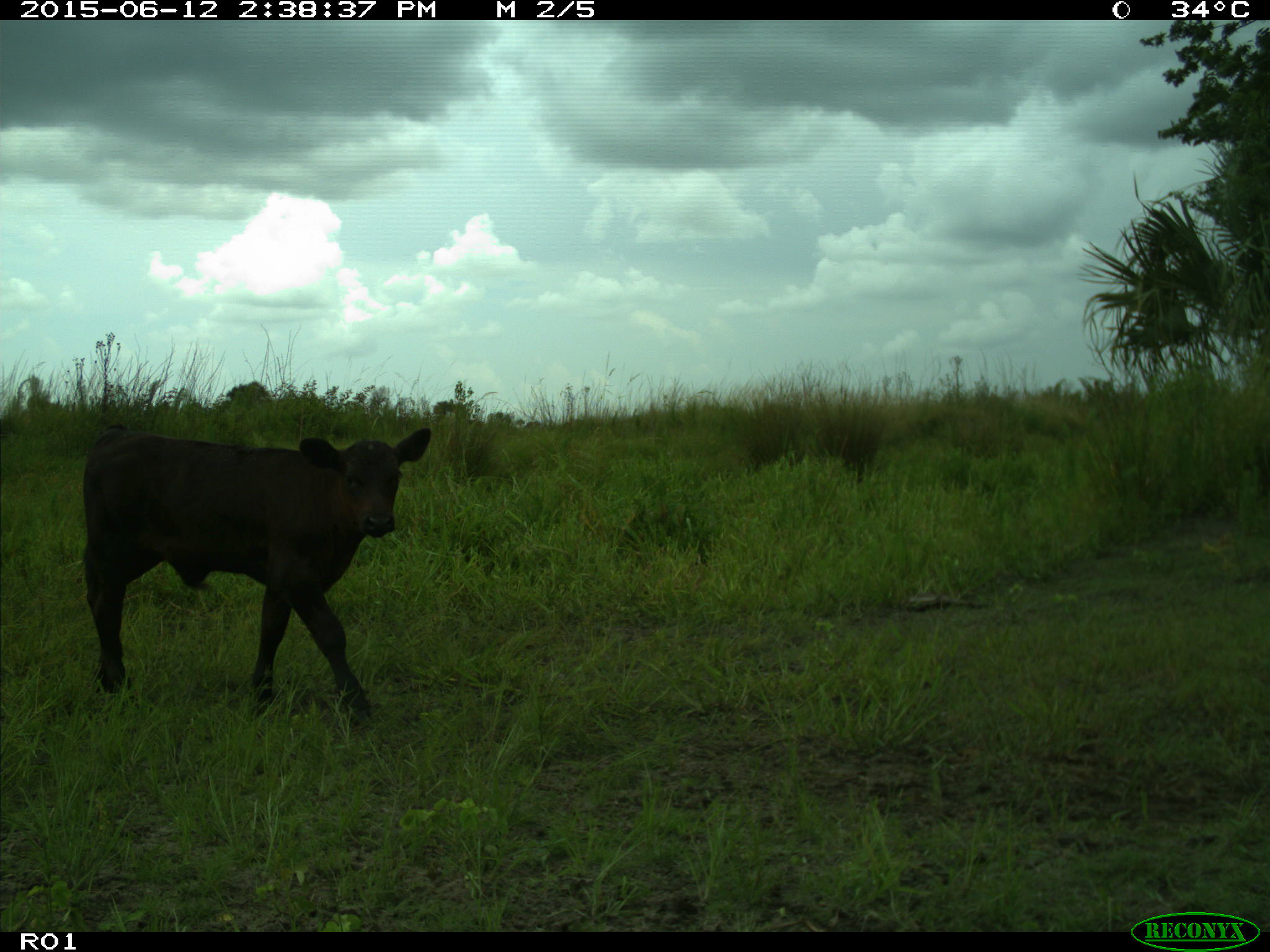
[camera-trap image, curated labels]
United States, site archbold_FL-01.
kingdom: Animalia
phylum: Chordata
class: Mammalia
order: Artiodactyla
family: Bovidae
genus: Bos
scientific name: Bos taurus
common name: domestic cow